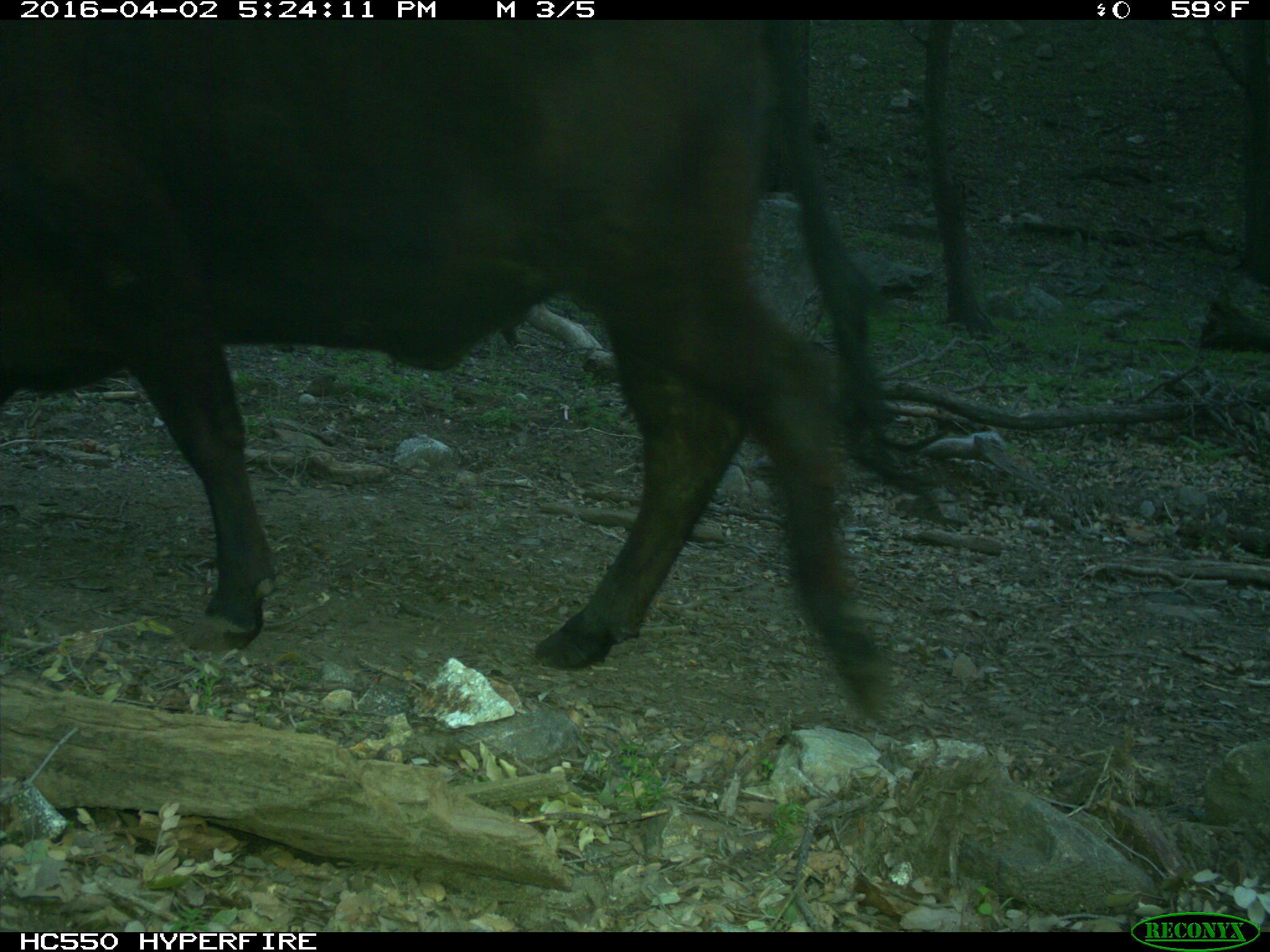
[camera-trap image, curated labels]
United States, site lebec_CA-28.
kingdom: Animalia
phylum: Chordata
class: Mammalia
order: Artiodactyla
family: Bovidae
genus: Bos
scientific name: Bos taurus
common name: domestic cow